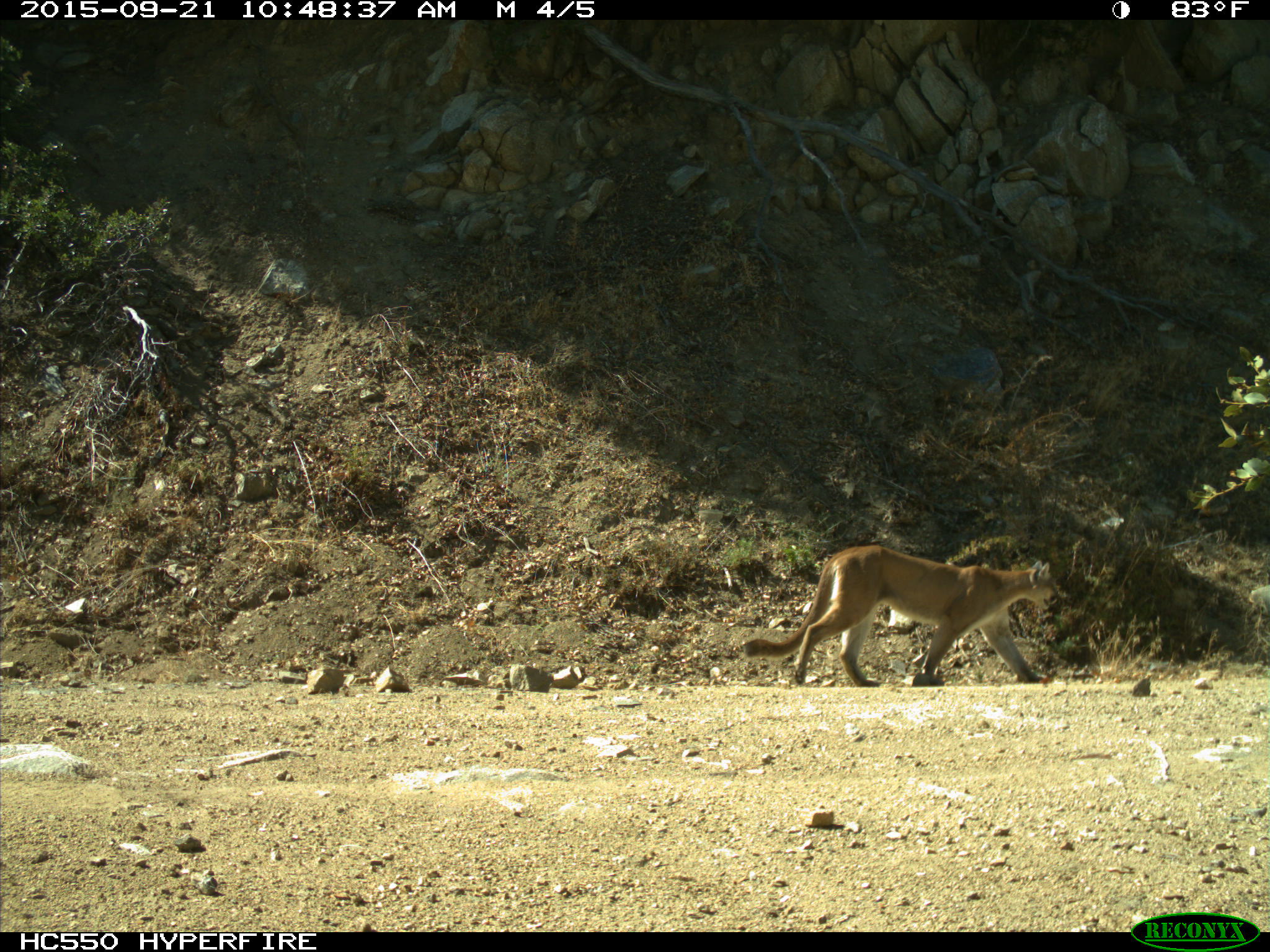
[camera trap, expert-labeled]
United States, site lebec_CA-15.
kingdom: Animalia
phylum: Chordata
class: Mammalia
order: Carnivora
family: Felidae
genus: Puma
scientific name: Puma concolor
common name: mountain lion